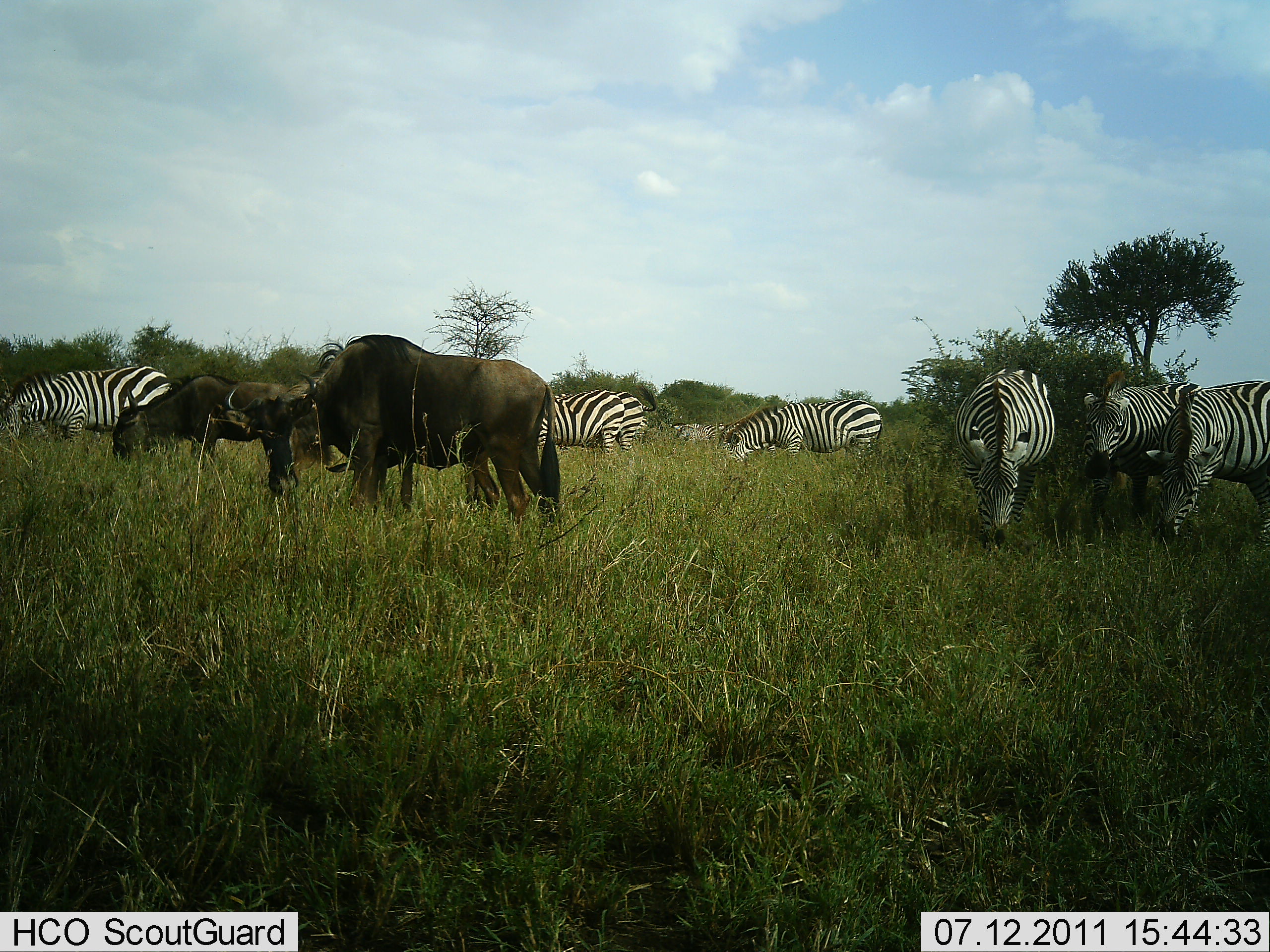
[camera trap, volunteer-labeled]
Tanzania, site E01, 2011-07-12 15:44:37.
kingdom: Animalia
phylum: Chordata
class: Mammalia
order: Artiodactyla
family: Bovidae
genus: Connochaetes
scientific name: Connochaetes taurinus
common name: blue wildebeest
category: wildebeest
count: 3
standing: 75%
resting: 0%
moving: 0%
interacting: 0%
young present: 0%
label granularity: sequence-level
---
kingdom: Animalia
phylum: Chordata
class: Mammalia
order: Perissodactyla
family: Equidae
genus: Equus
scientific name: Equus quagga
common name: plains zebra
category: zebra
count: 7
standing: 79%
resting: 0%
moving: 0%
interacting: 0%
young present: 0%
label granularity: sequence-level